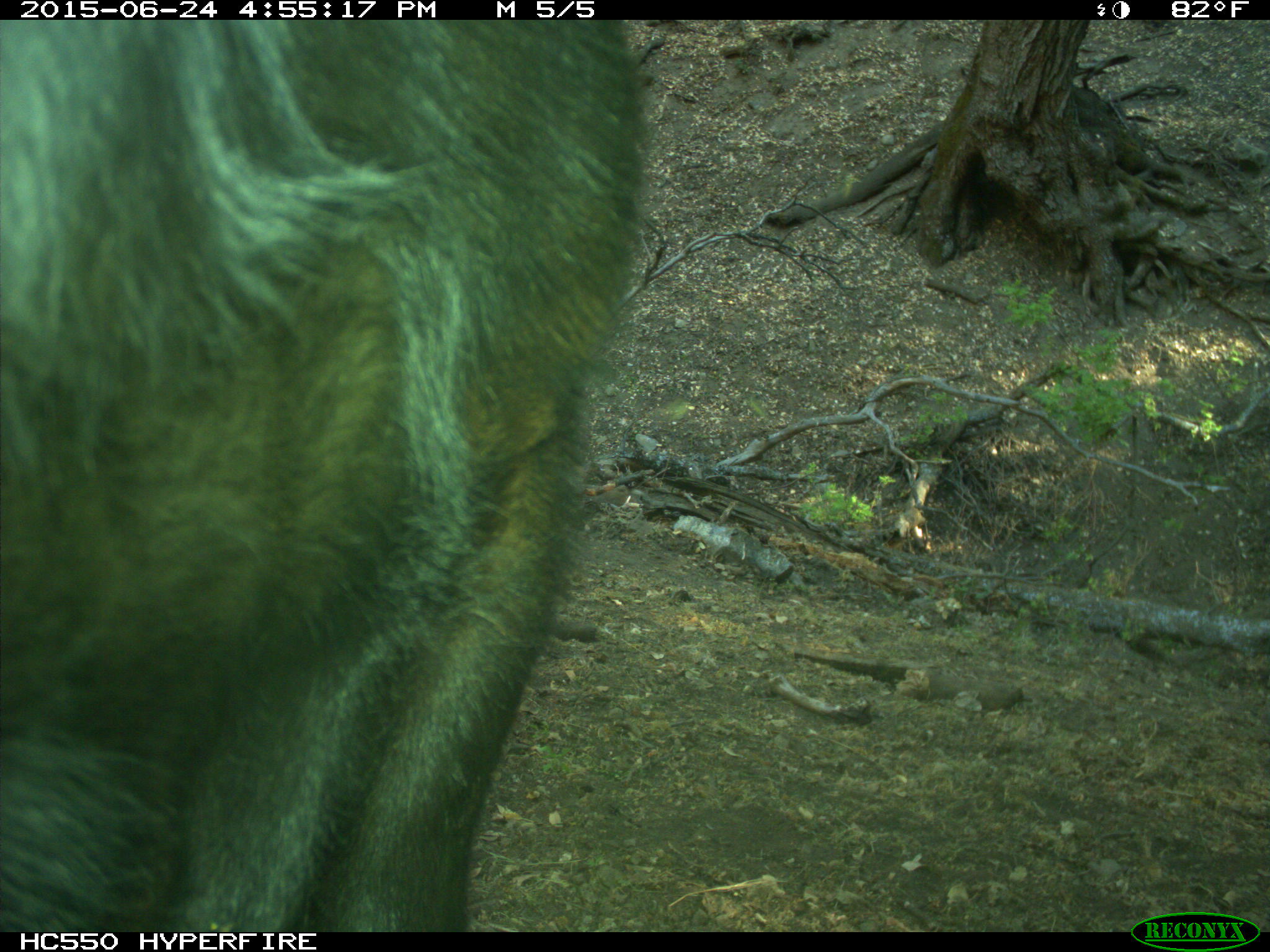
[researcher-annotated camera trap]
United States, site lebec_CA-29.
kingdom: Animalia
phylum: Chordata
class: Mammalia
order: Artiodactyla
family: Bovidae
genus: Bos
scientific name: Bos taurus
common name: domestic cow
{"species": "Bos taurus (domestic cow)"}